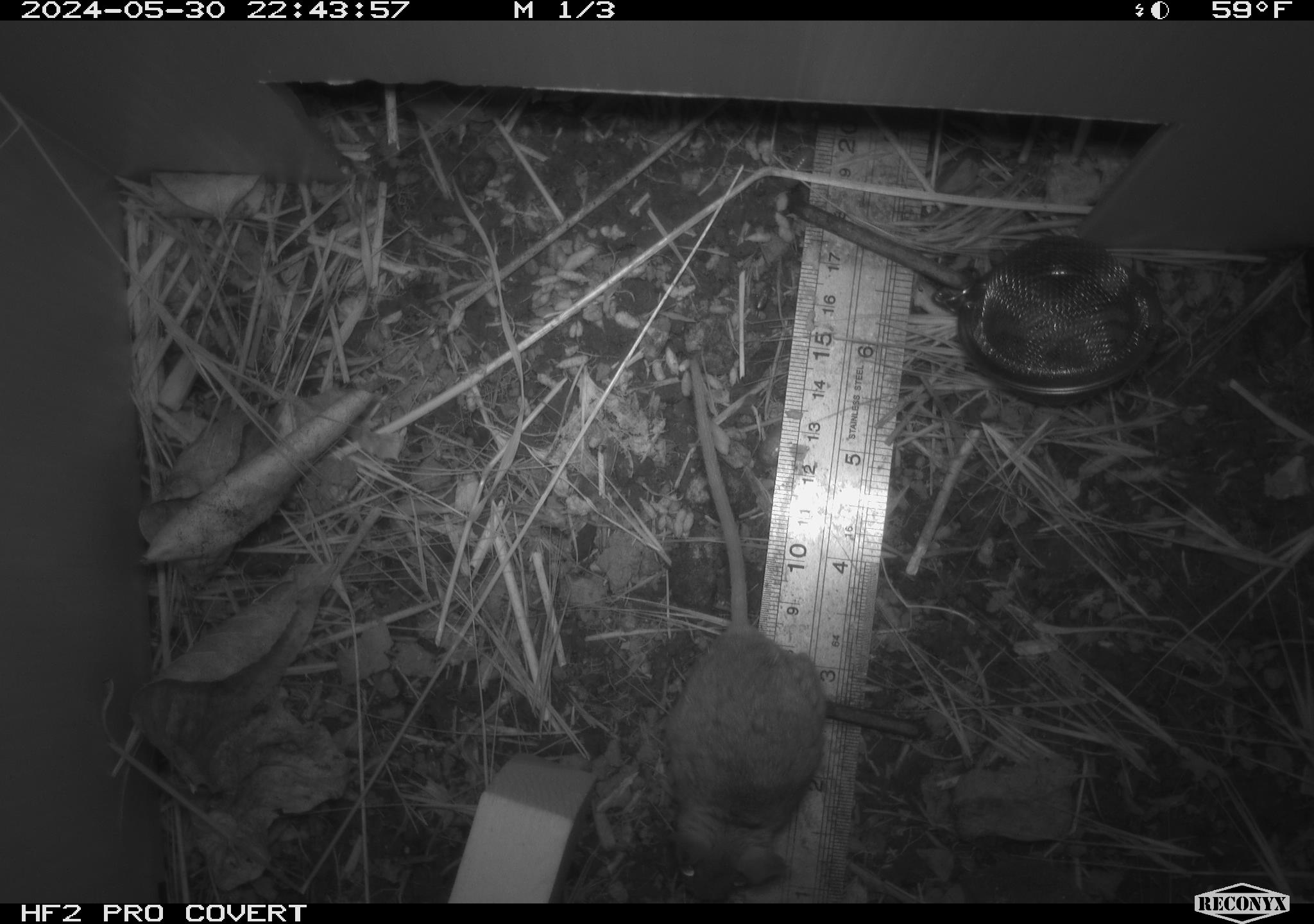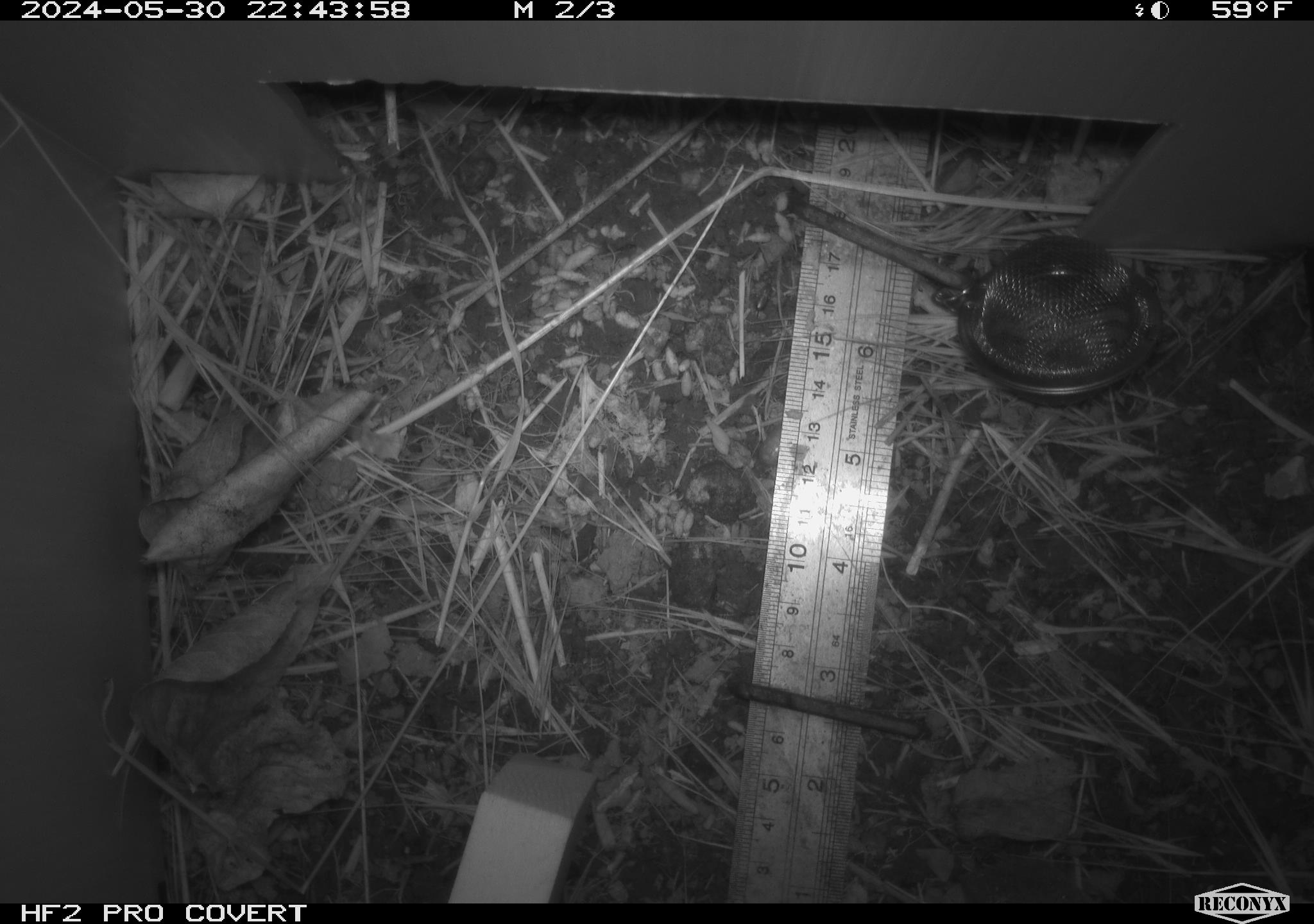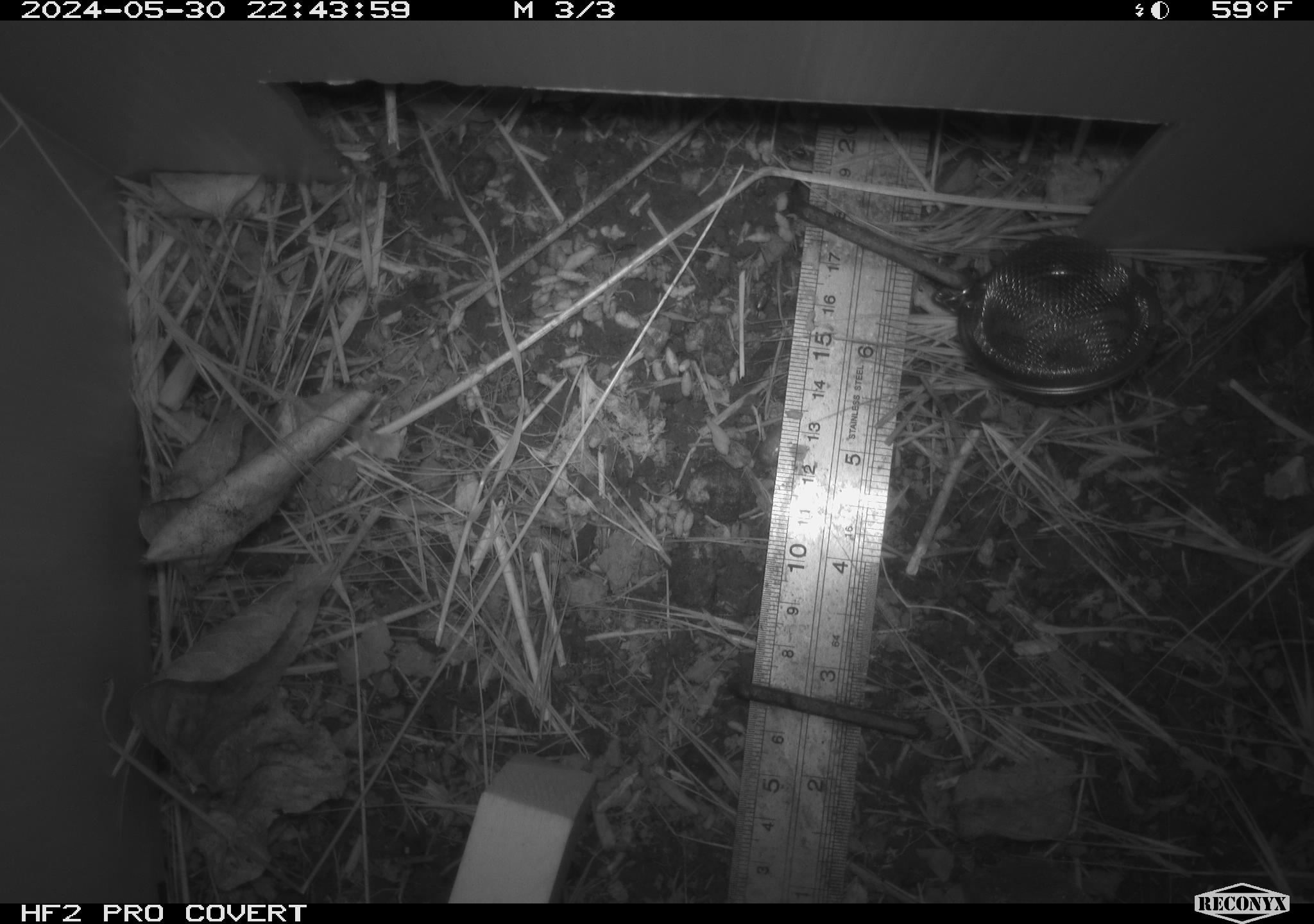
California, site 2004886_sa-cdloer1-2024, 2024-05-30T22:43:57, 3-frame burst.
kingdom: Animalia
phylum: Chordata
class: Mammalia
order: Rodentia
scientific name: Rodentia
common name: mouse species